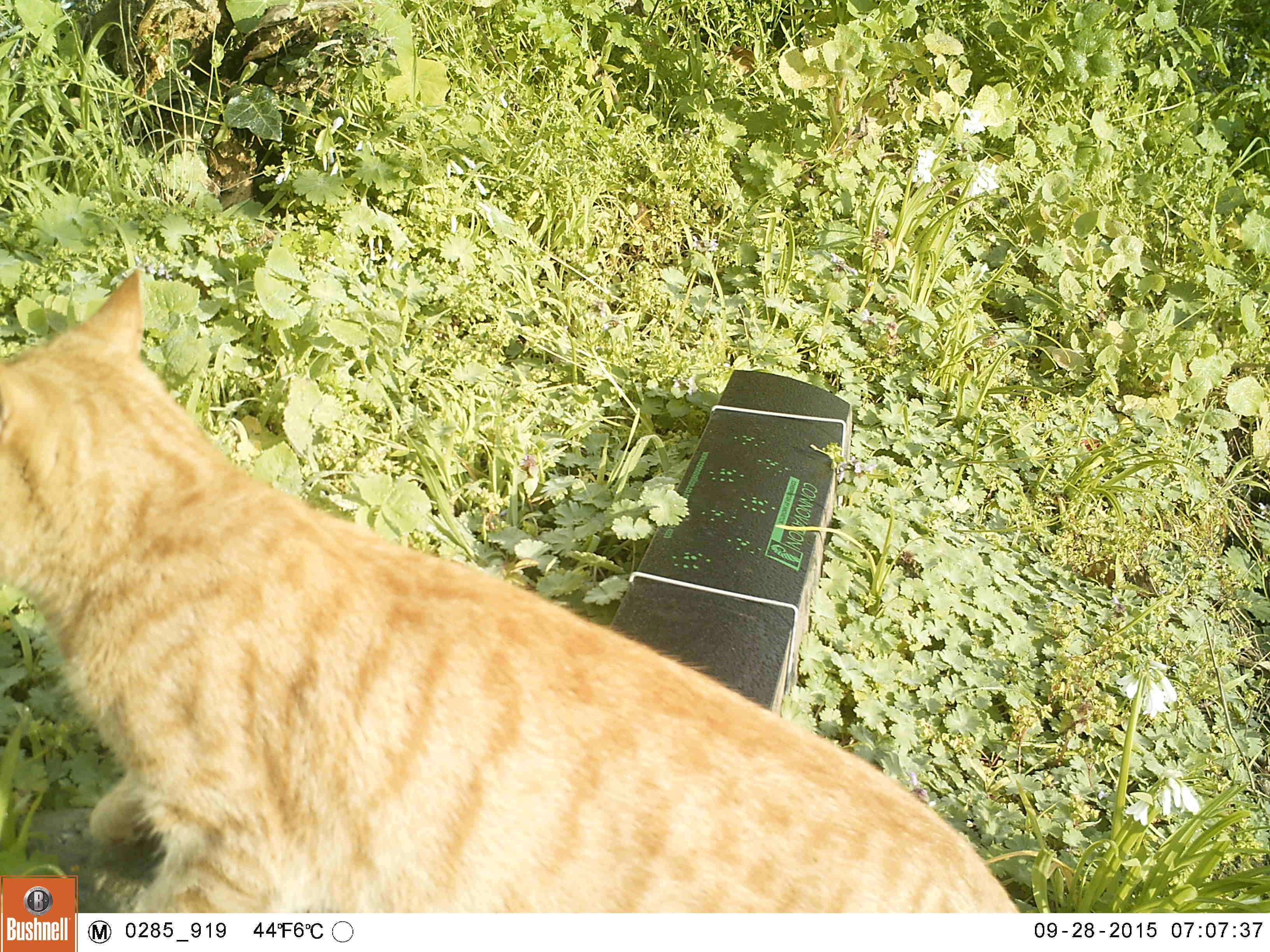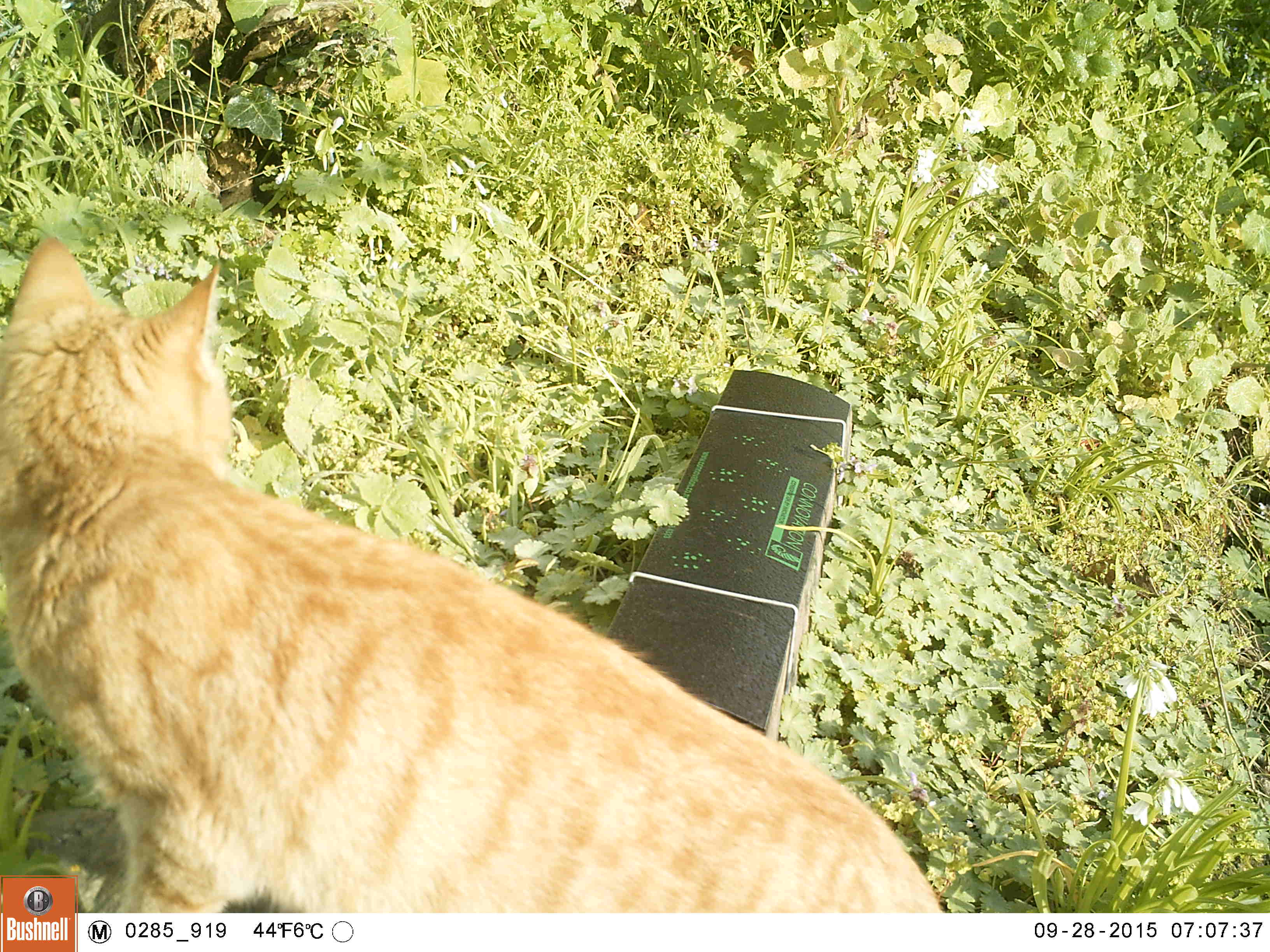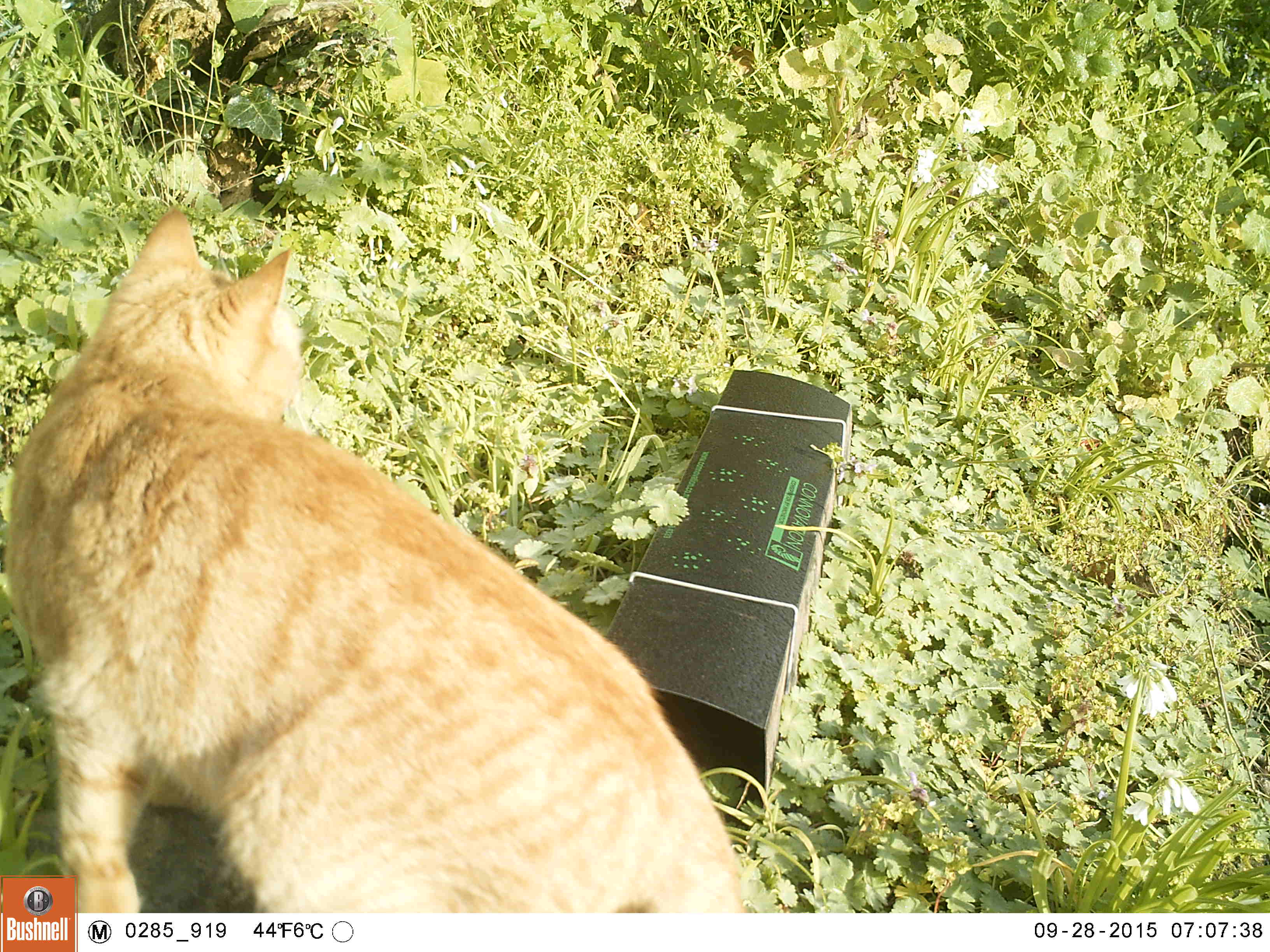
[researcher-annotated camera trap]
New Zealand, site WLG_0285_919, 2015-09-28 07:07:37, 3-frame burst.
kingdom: Animalia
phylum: Chordata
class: Mammalia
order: Carnivora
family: Felidae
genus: Felis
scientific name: Felis catus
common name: domestic cat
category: cat